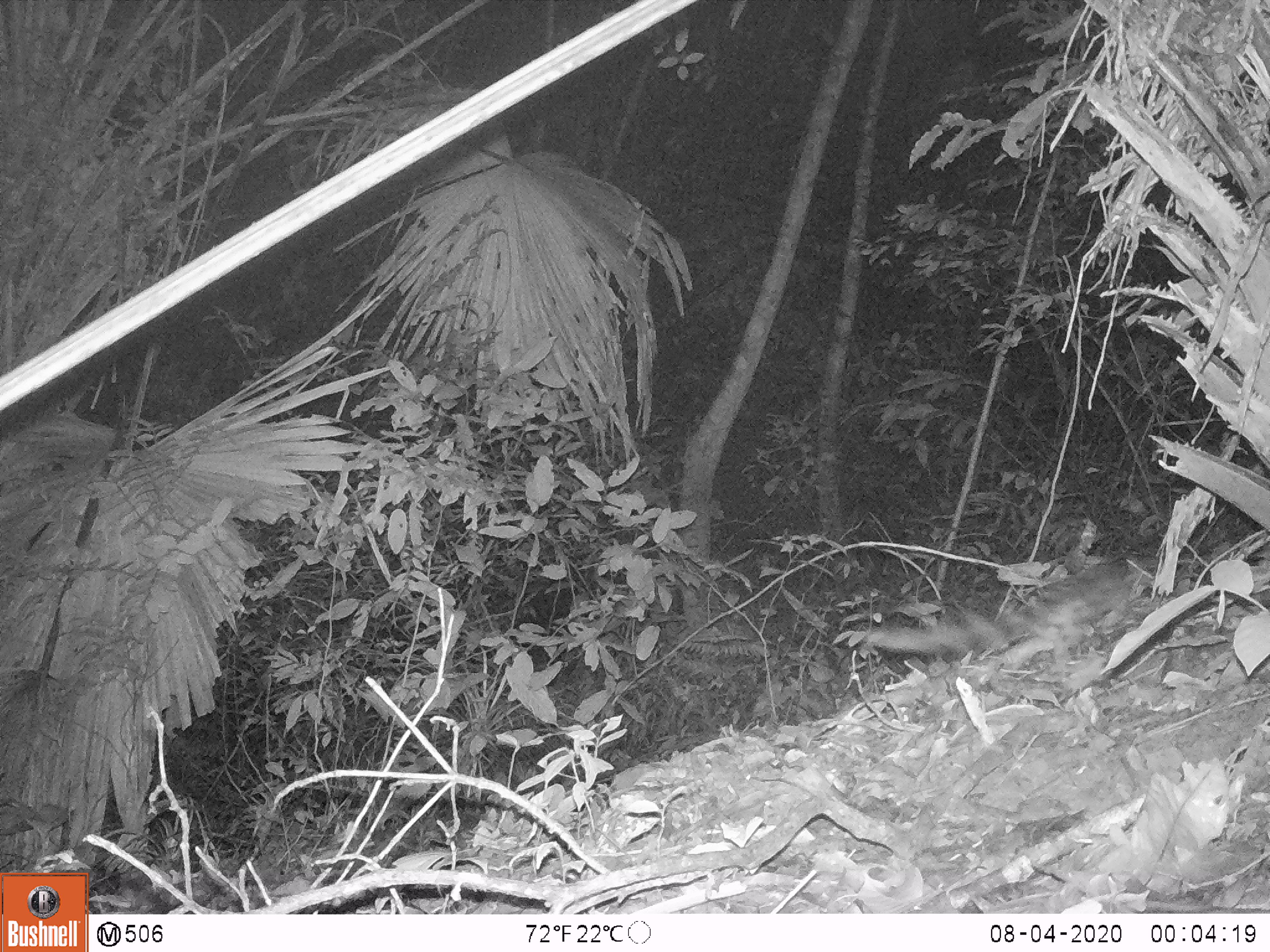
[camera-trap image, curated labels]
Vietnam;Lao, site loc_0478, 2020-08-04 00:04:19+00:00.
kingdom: Animalia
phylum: Chordata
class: Mammalia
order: Carnivora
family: Prionodontidae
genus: Prionodon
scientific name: Prionodon pardicolor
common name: spotted linsang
Spotted linsang (Prionodon pardicolor). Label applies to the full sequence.